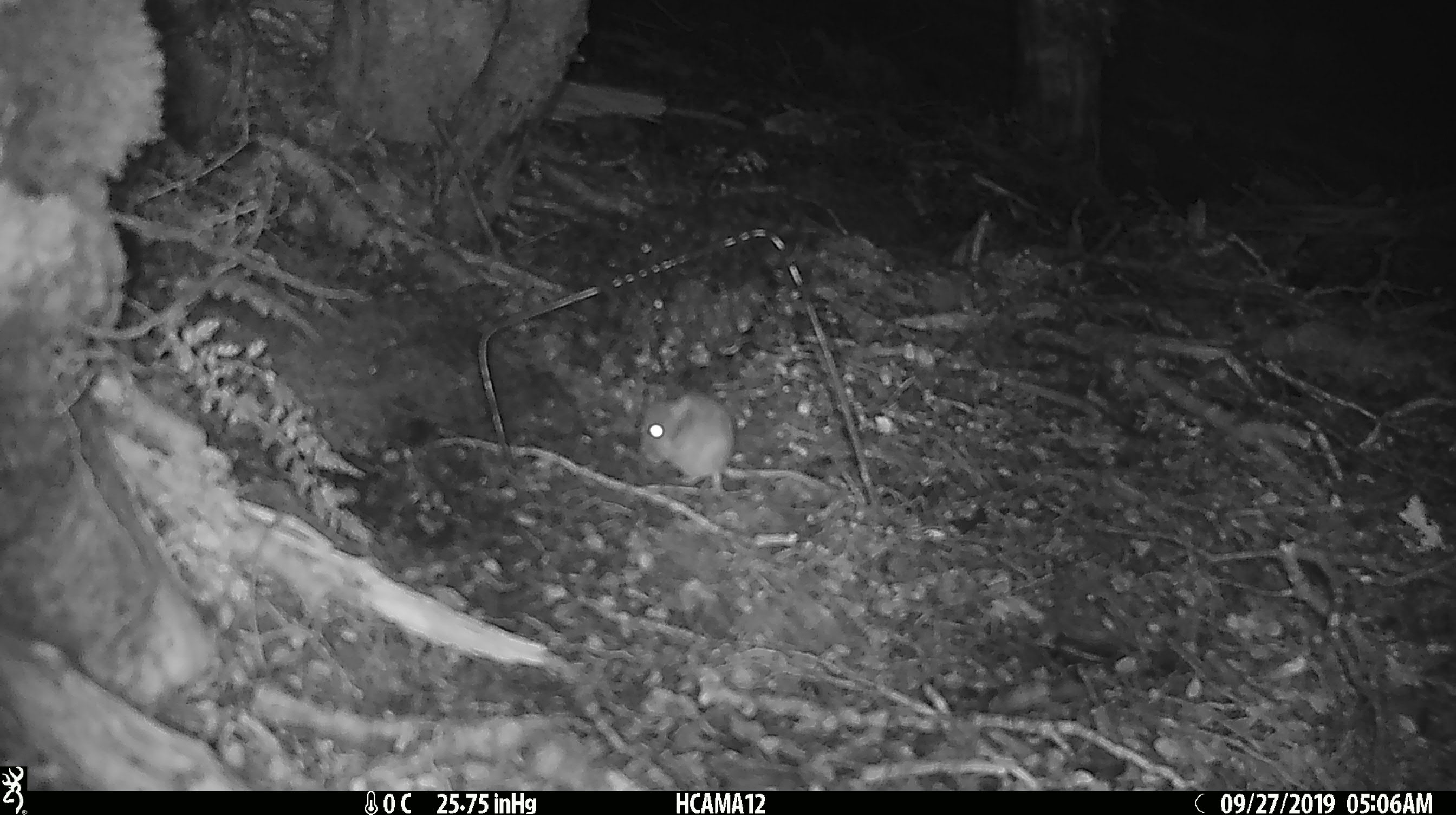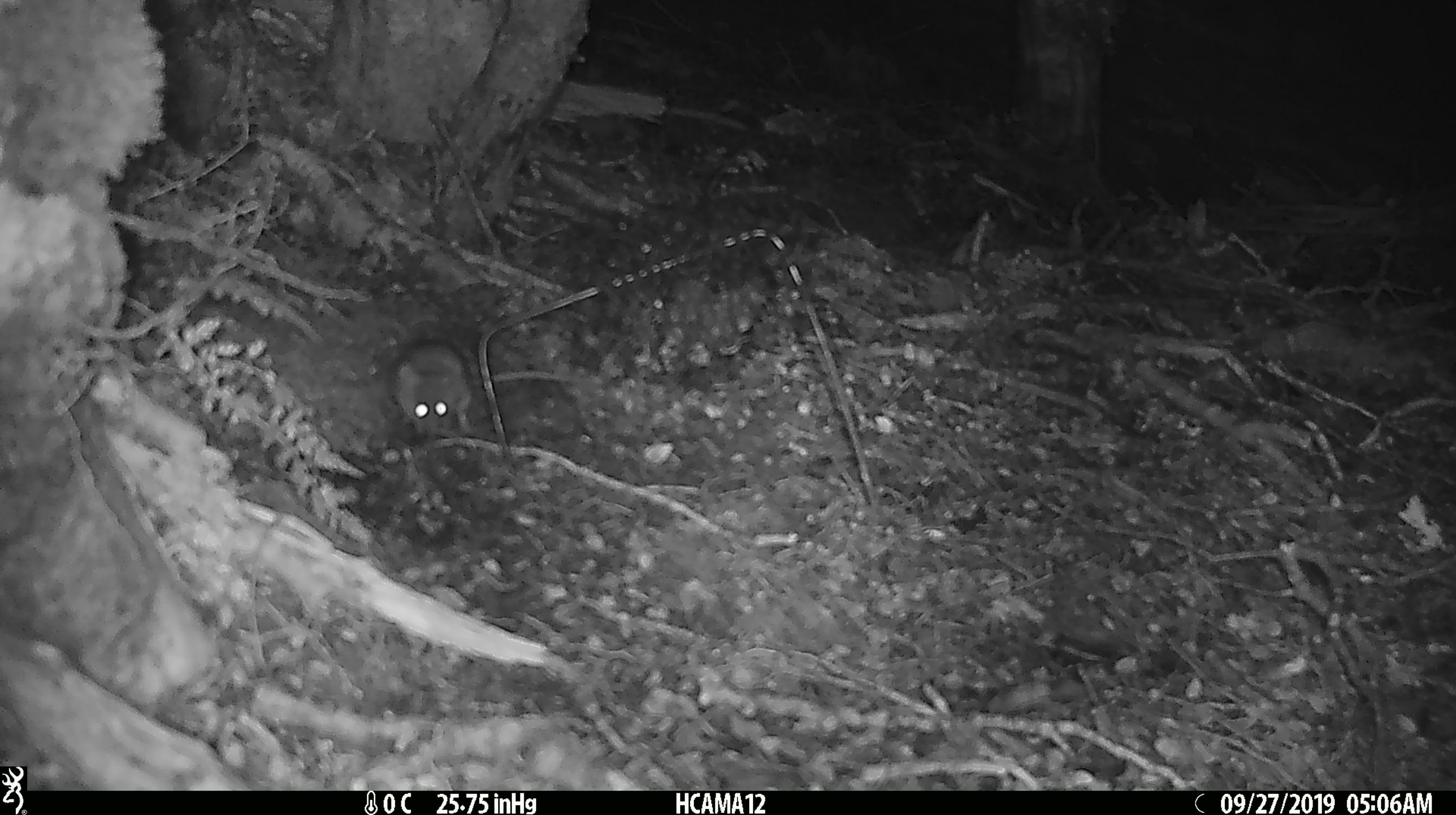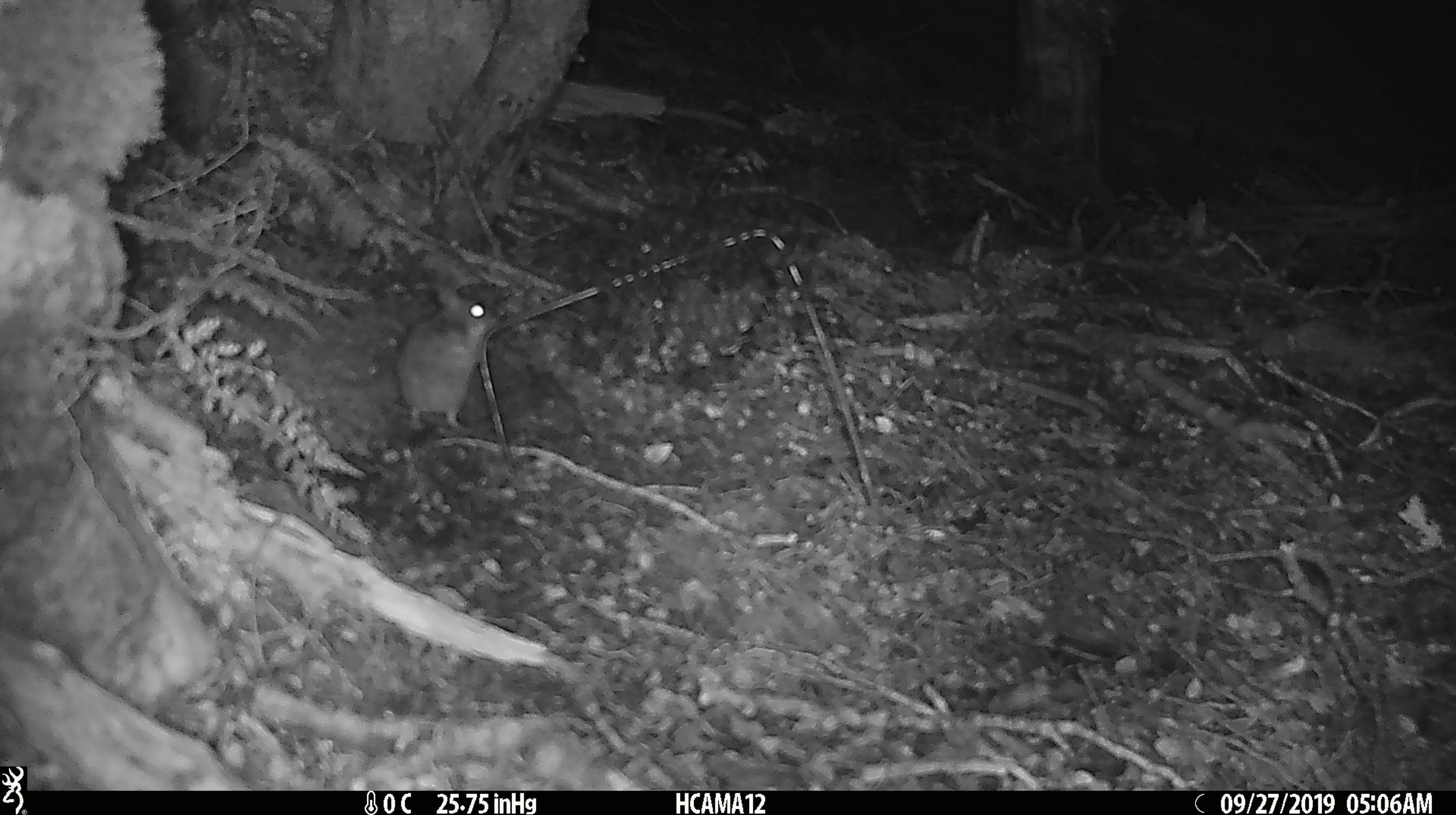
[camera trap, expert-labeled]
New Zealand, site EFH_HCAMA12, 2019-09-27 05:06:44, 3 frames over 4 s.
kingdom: Animalia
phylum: Chordata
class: Mammalia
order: Rodentia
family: Muridae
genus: Mus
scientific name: Mus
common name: mouse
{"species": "mouse (Mus)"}